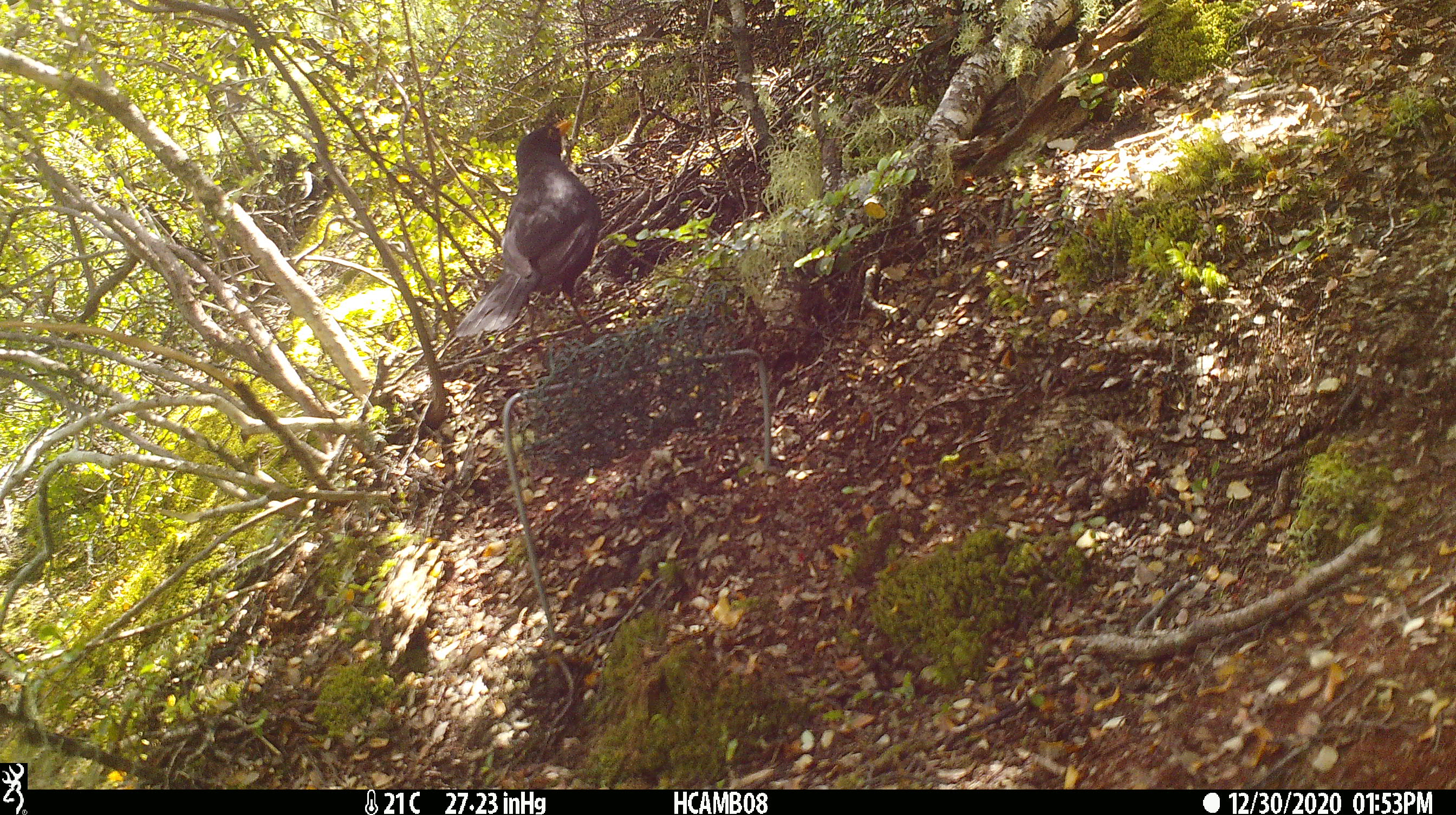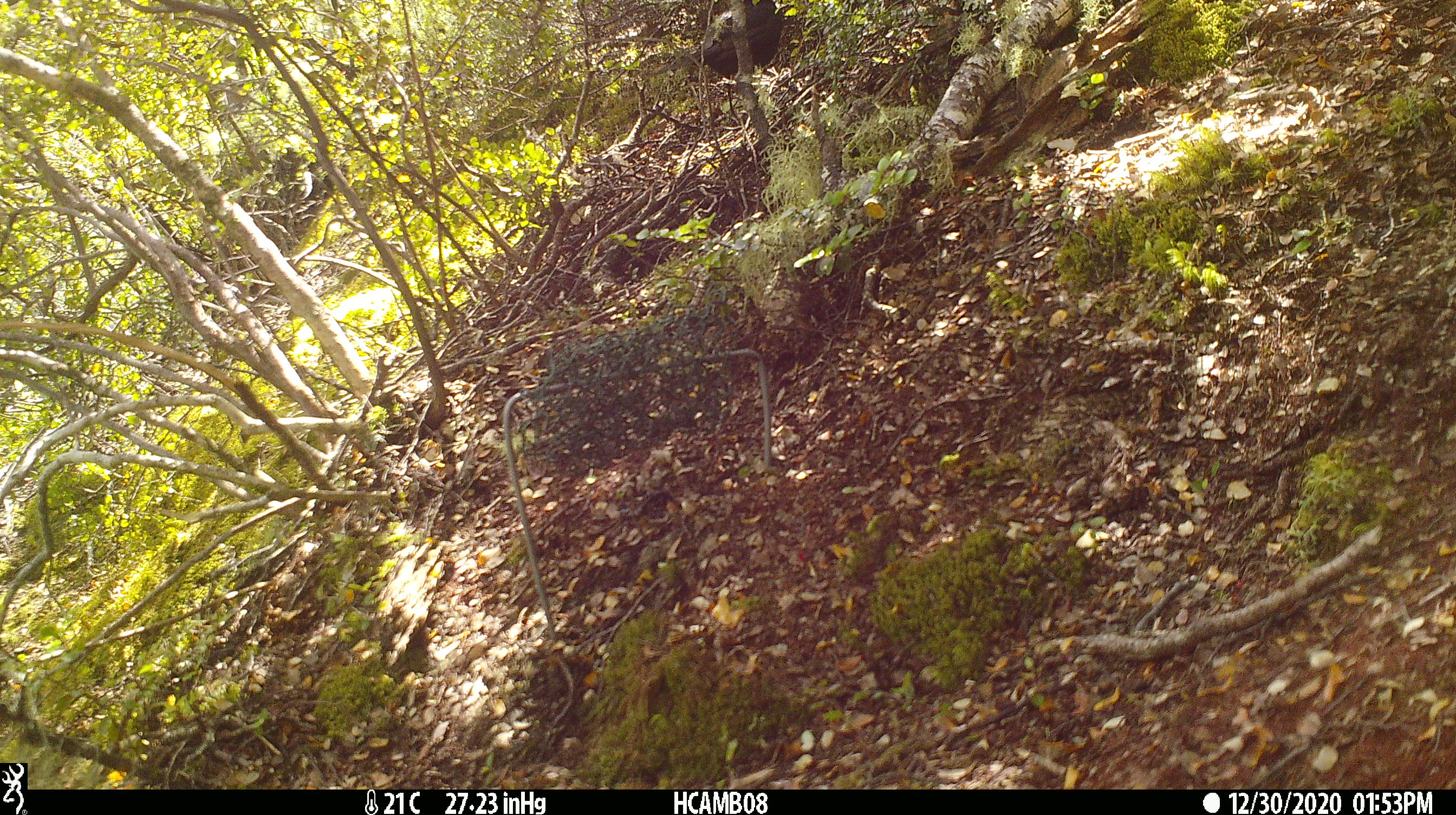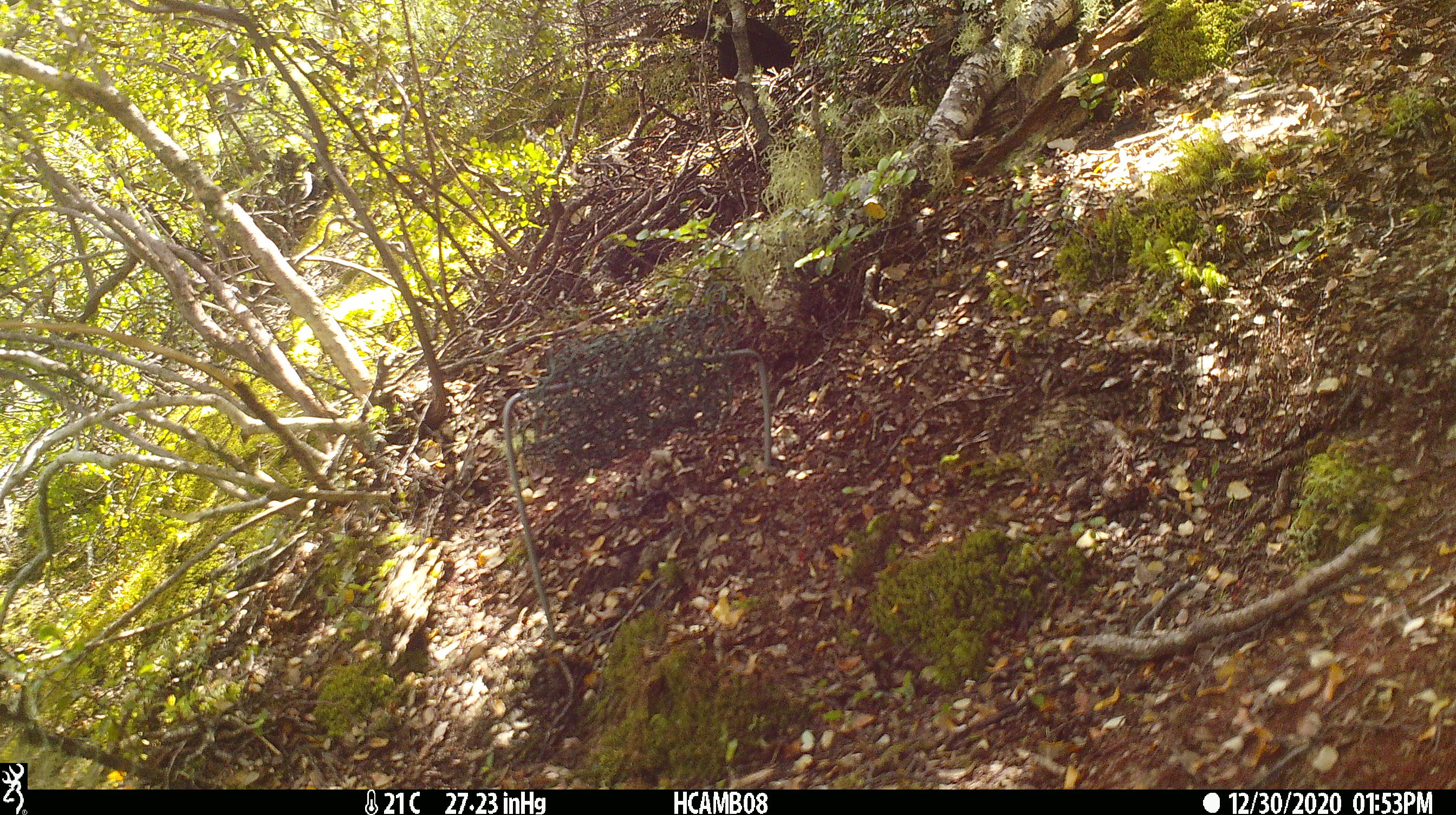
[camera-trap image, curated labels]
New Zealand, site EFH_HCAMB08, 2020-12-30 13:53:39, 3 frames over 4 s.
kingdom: Animalia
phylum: Chordata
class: Aves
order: Passeriformes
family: Turdidae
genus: Turdus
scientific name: Turdus merula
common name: eurasian blackbird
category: blackbird